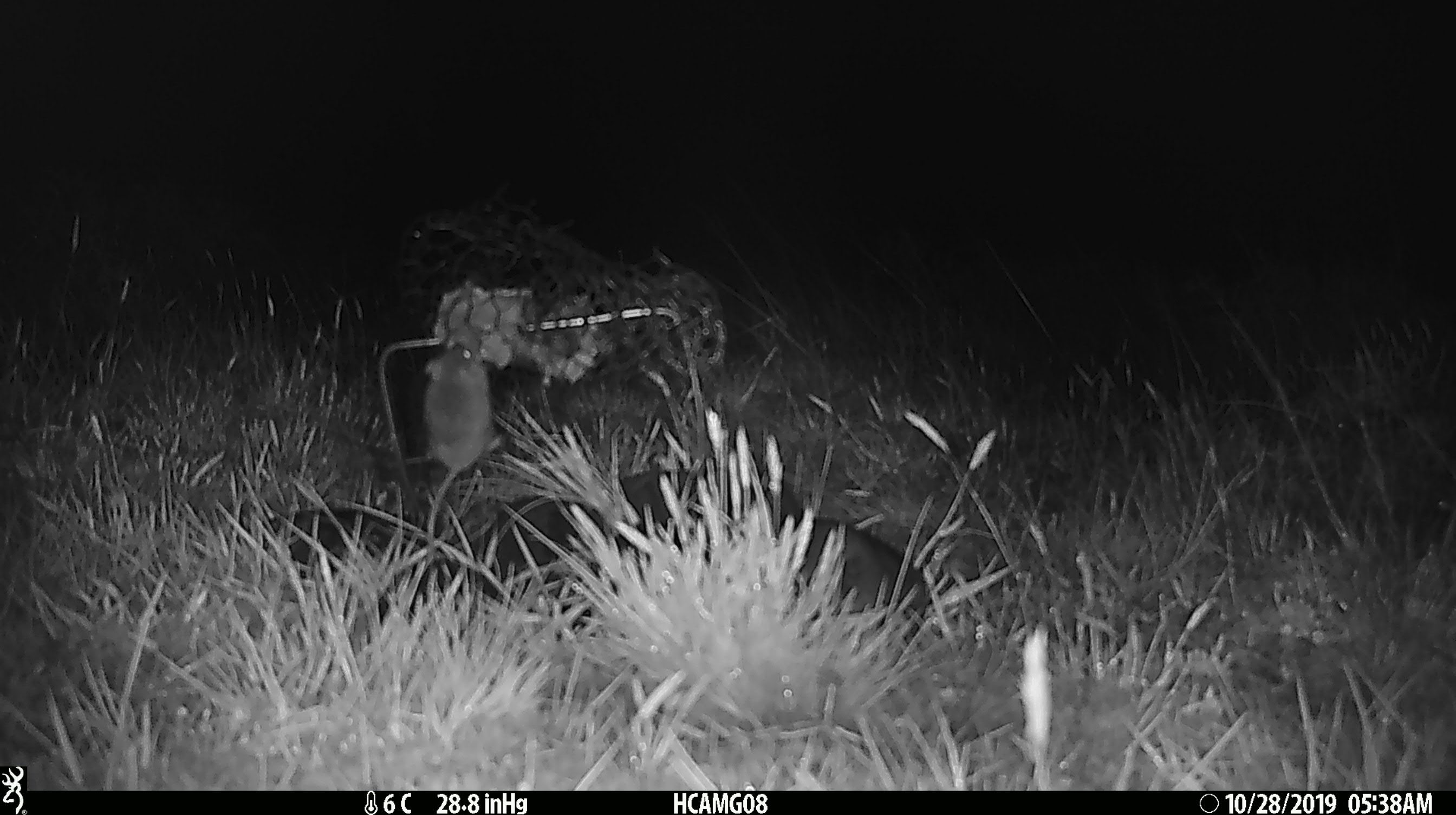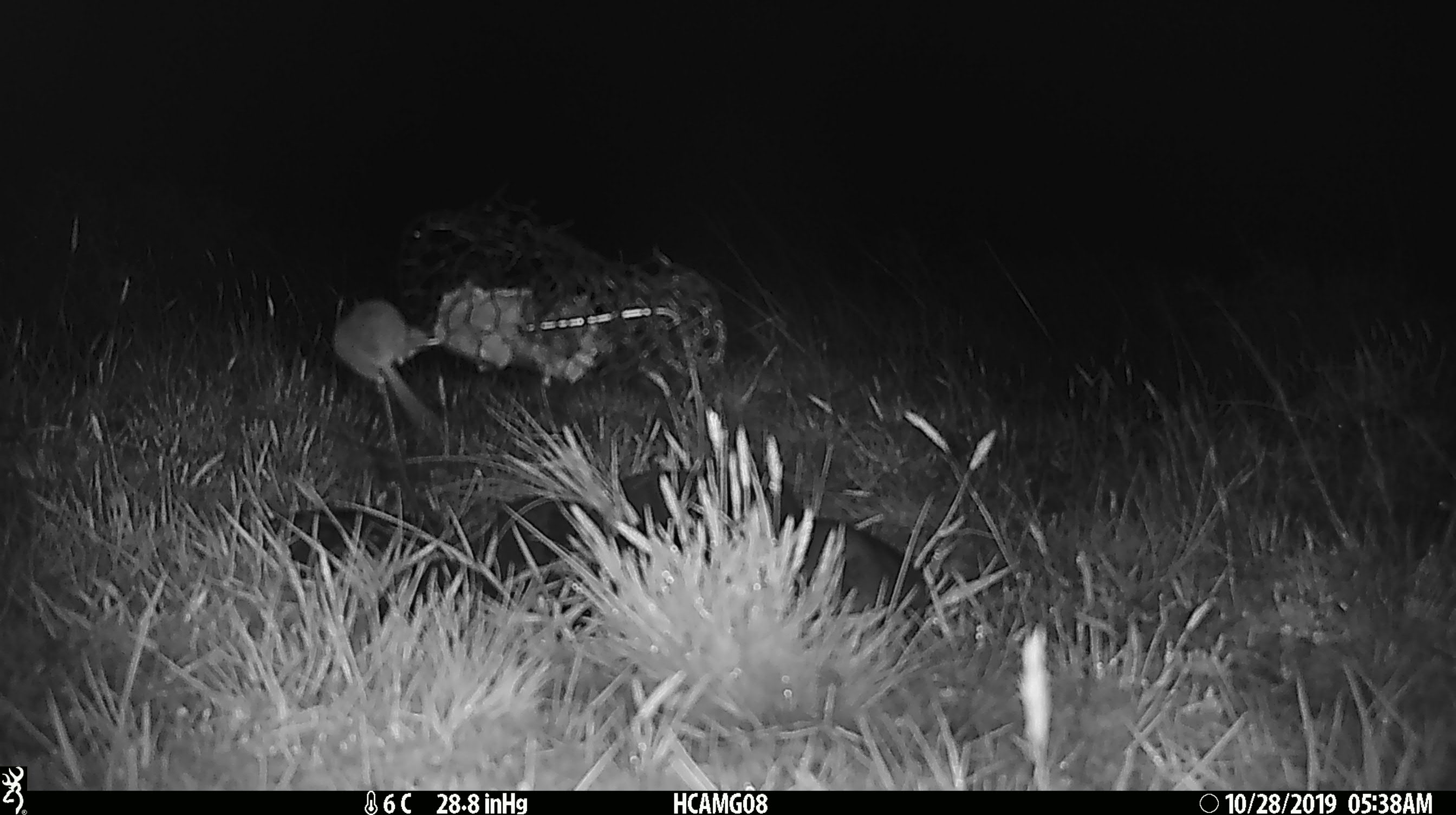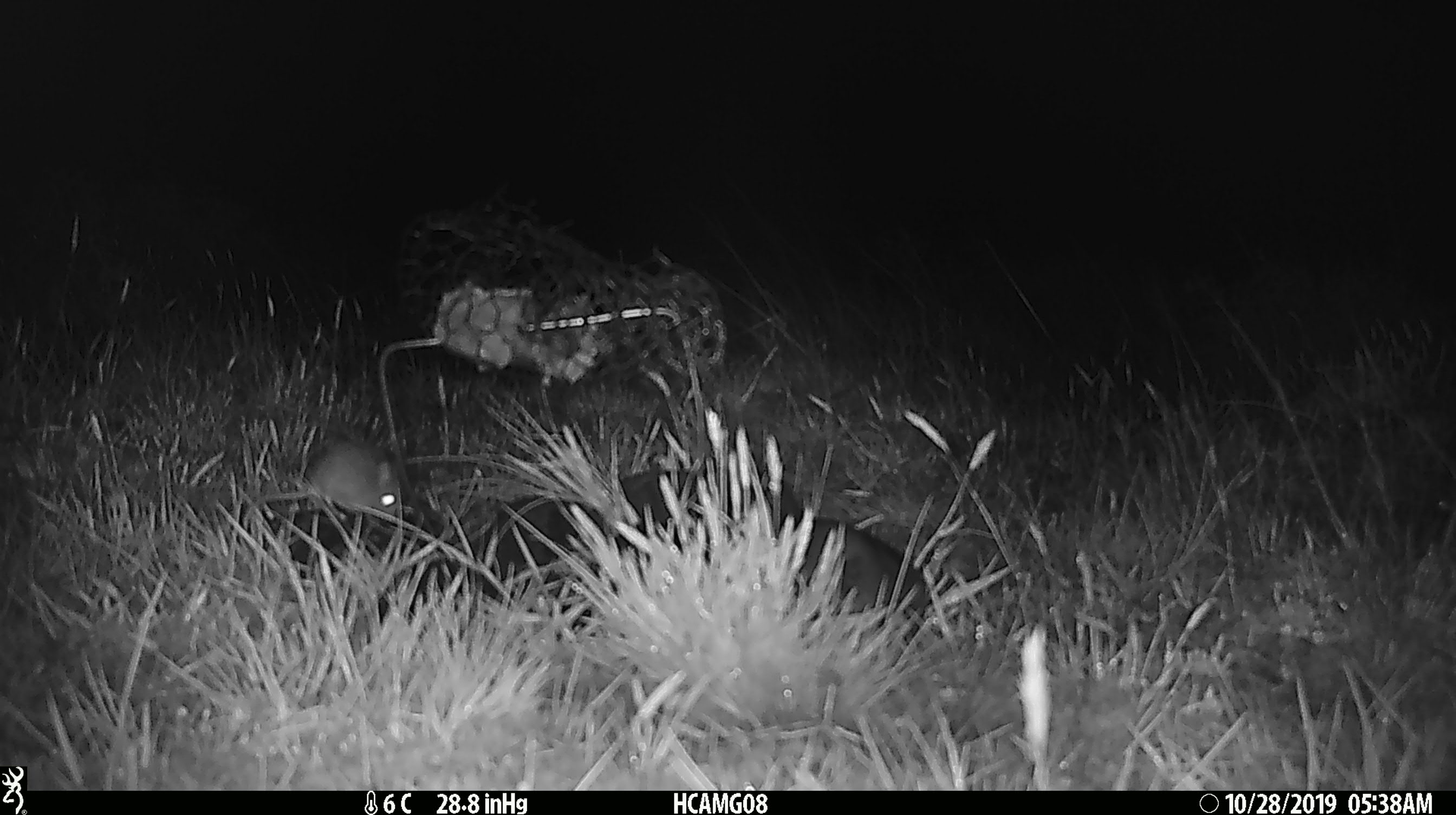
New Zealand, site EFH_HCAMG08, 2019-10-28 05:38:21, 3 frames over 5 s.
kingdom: Animalia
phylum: Chordata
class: Mammalia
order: Rodentia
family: Muridae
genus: Mus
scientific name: Mus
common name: mouse